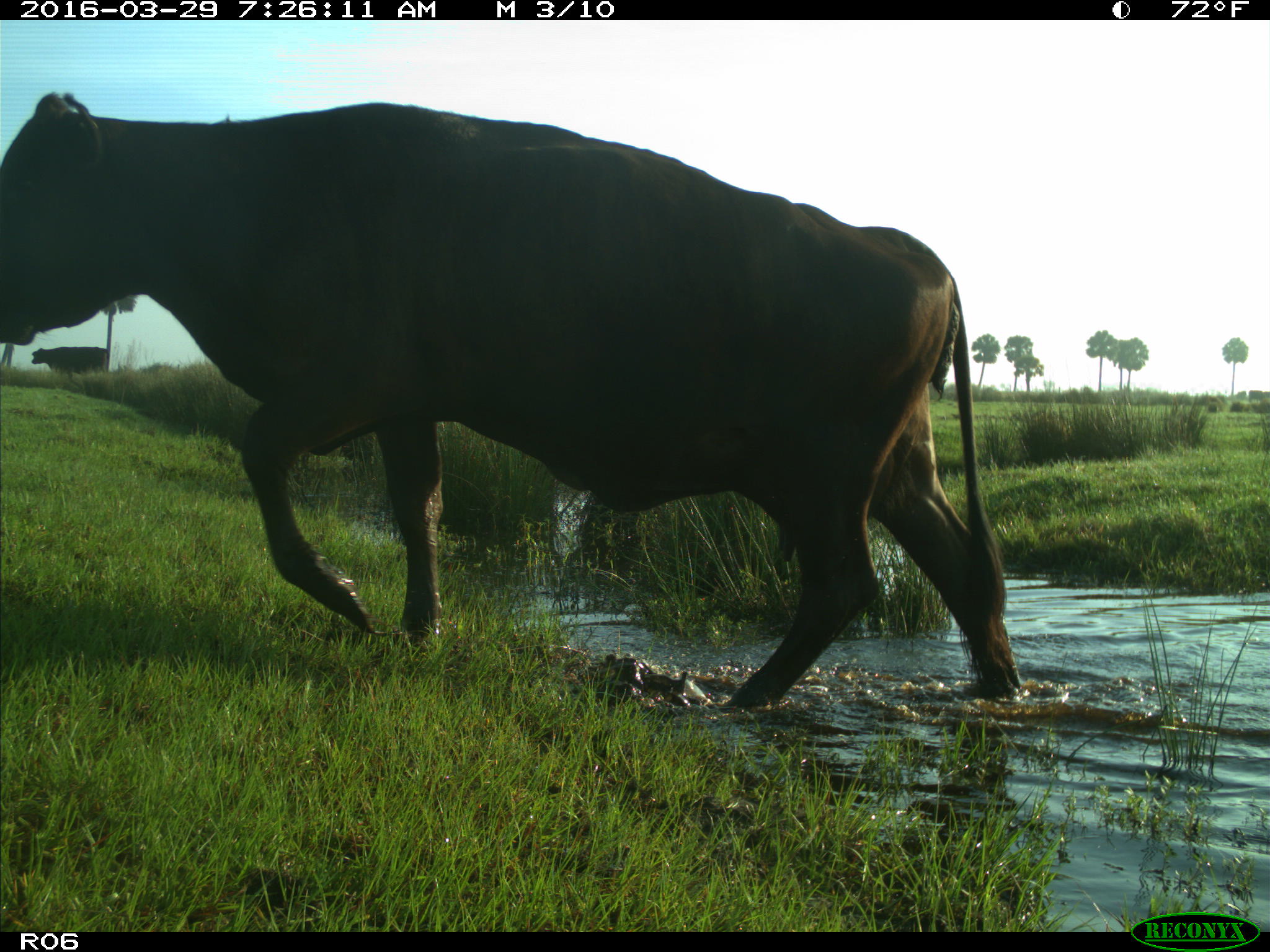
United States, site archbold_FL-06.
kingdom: Animalia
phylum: Chordata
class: Mammalia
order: Artiodactyla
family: Bovidae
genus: Bos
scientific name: Bos taurus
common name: domestic cow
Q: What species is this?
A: Bos taurus (domestic cow).